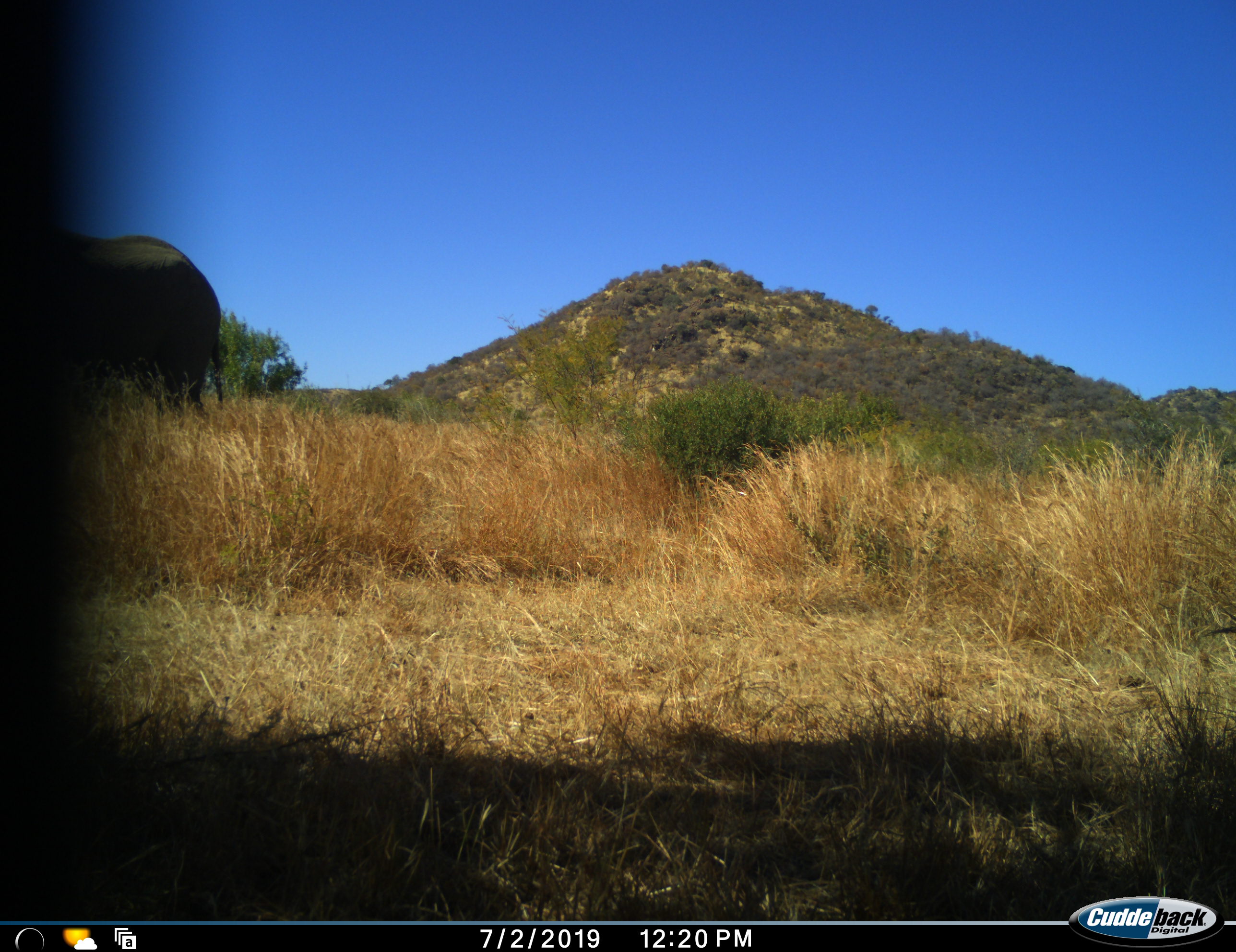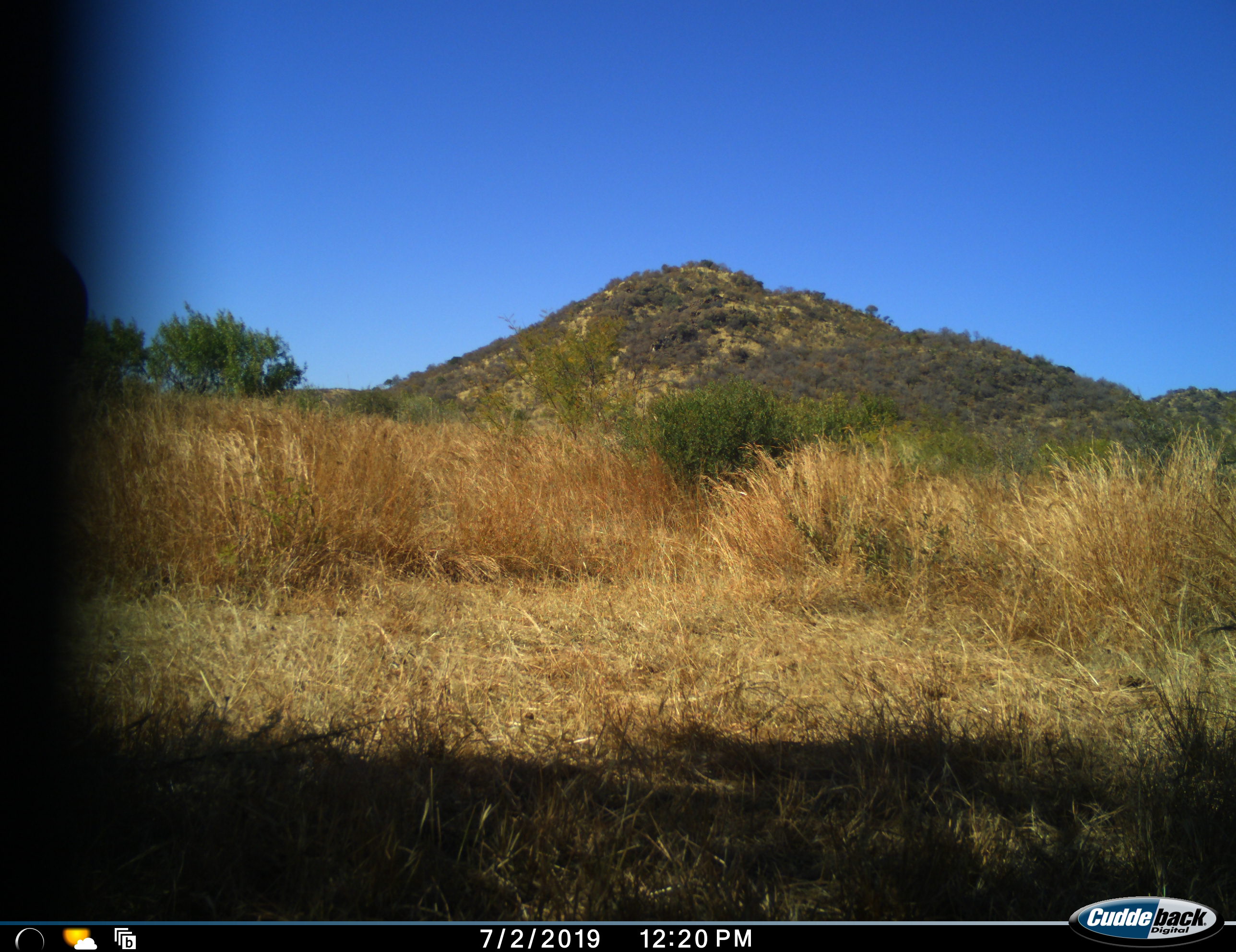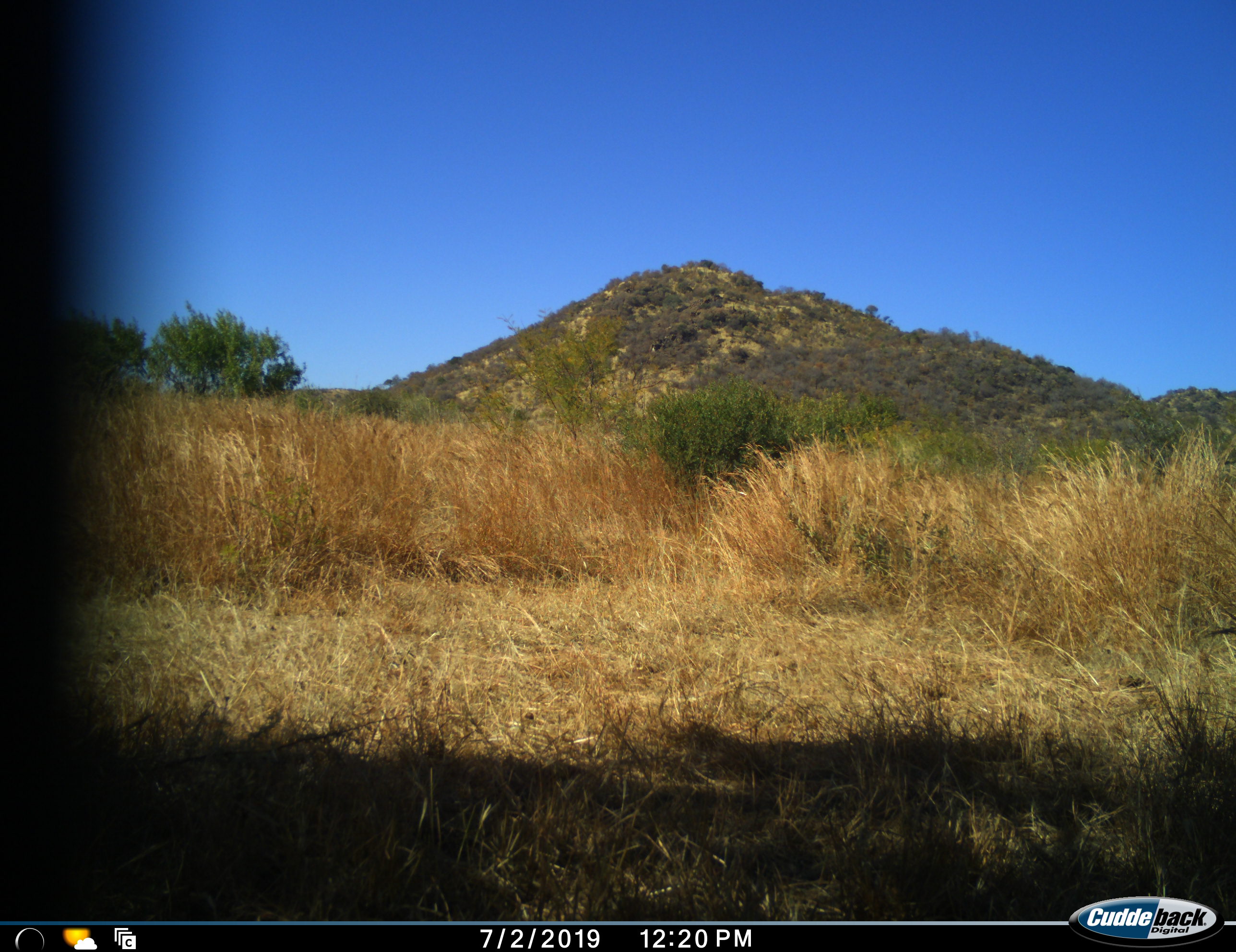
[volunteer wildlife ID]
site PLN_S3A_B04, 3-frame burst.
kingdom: Animalia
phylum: Chordata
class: Mammalia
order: Proboscidea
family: Elephantidae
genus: Loxodonta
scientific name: Loxodonta africana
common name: african bush elephant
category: elephant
Elephant (african bush elephant) (Loxodonta africana), count 1. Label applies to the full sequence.